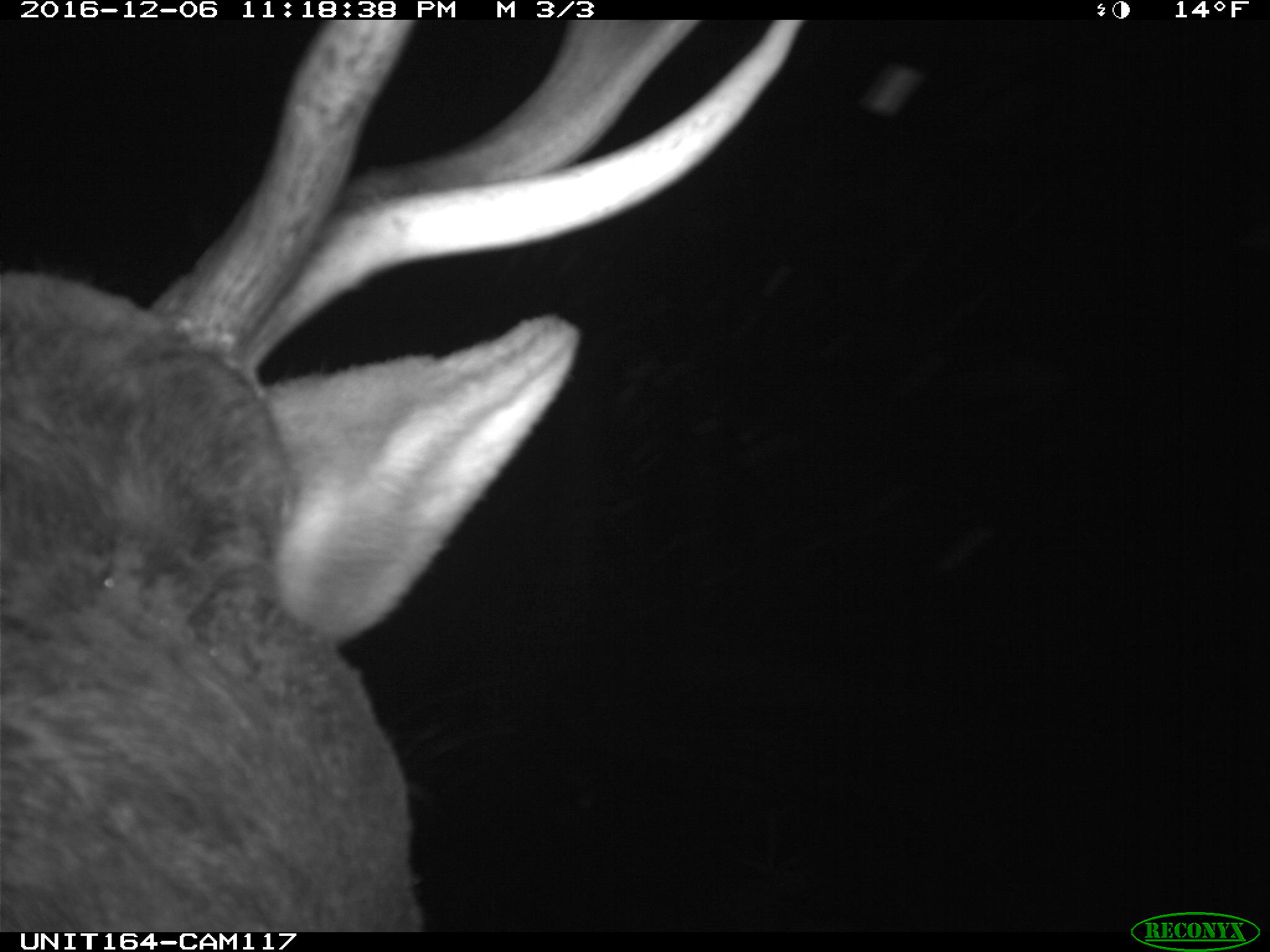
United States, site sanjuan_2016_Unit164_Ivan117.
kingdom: Animalia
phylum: Chordata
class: Mammalia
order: Artiodactyla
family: Cervidae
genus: Cervus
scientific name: Cervus elaphus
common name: red deer